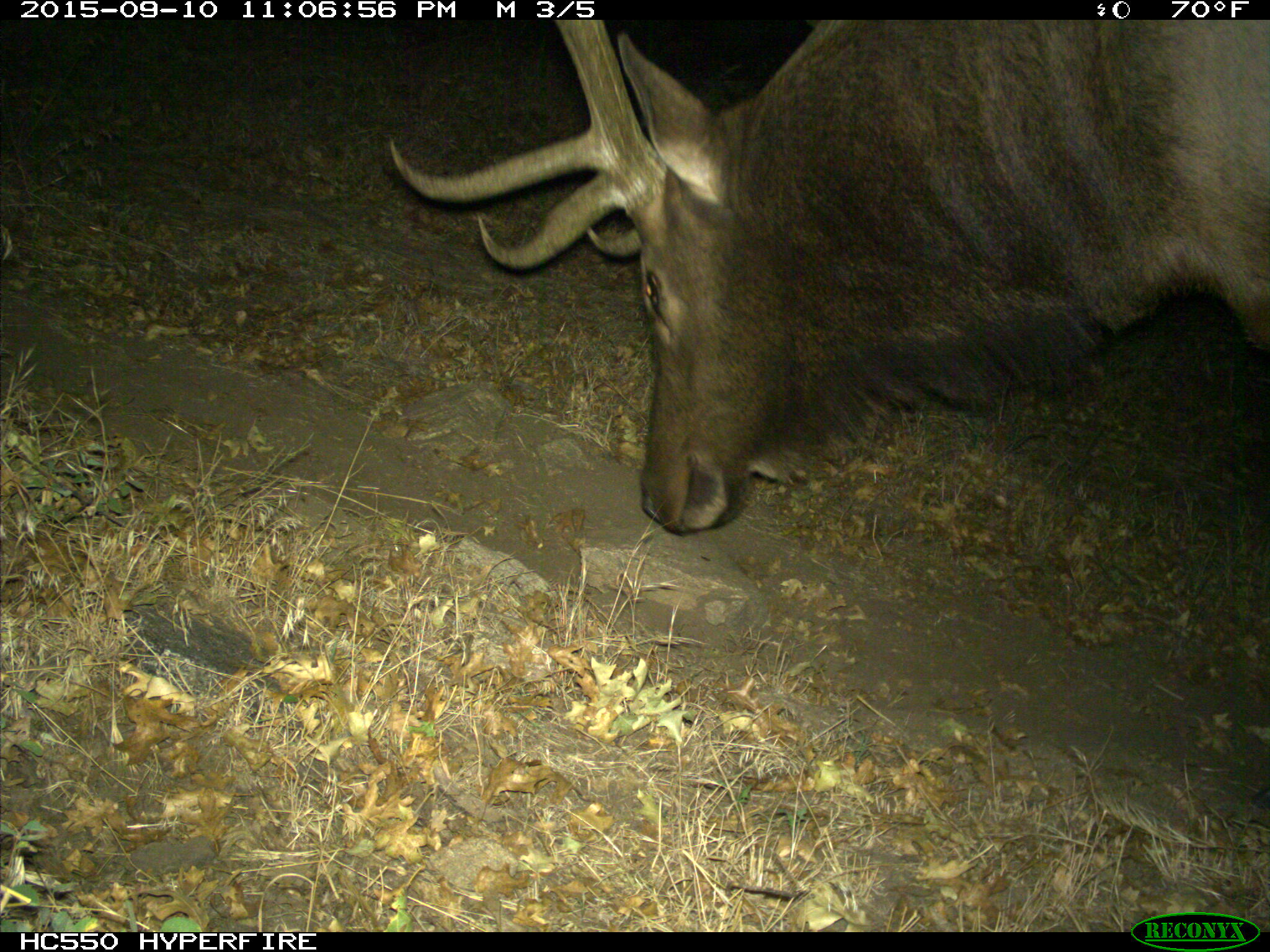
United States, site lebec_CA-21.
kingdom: Animalia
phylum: Chordata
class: Mammalia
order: Artiodactyla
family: Cervidae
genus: Cervus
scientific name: Cervus canadensis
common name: elk